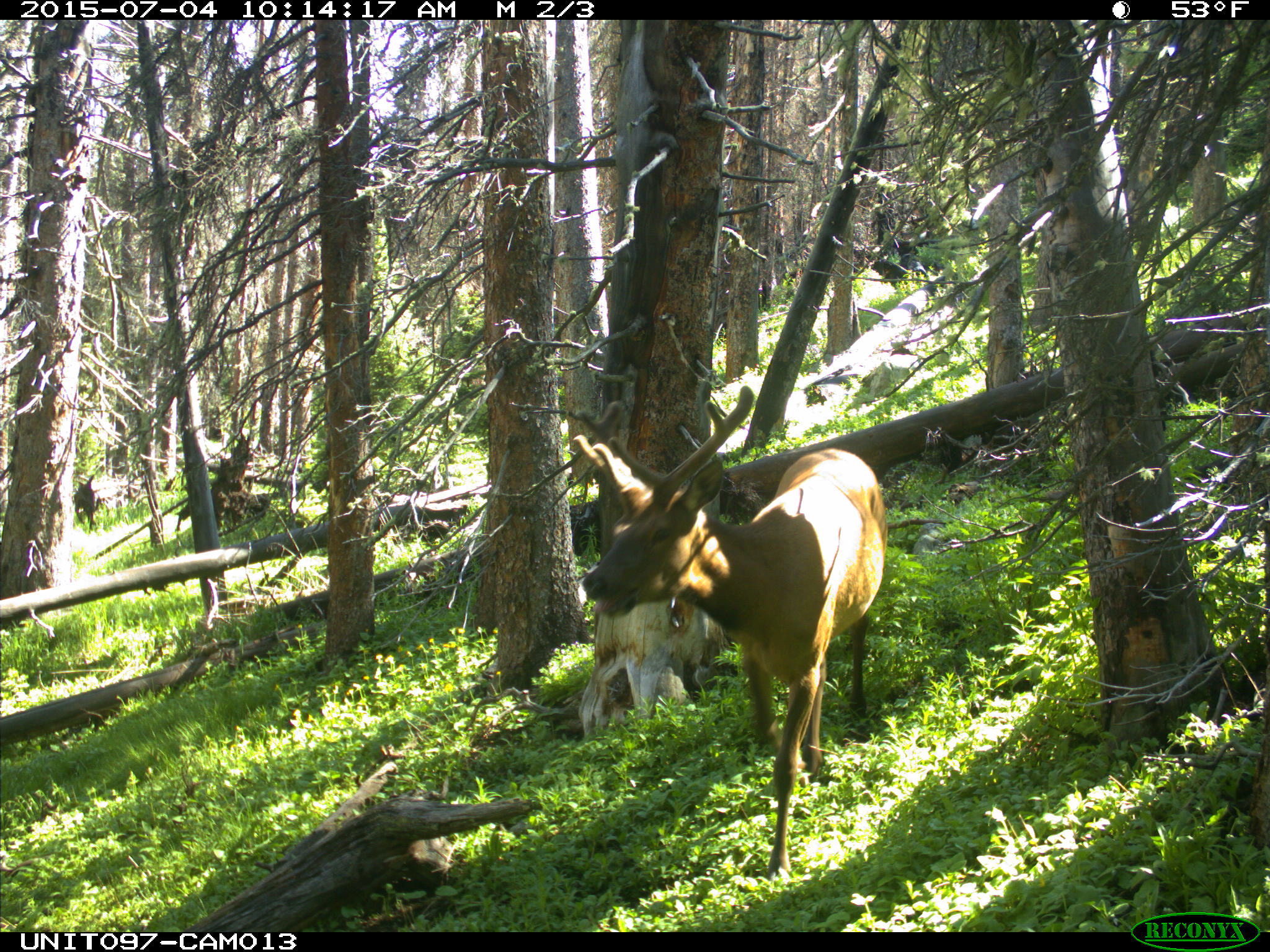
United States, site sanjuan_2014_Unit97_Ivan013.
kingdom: Animalia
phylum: Chordata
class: Mammalia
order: Artiodactyla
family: Cervidae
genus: Cervus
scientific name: Cervus elaphus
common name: red deer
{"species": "Cervus elaphus (red deer)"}